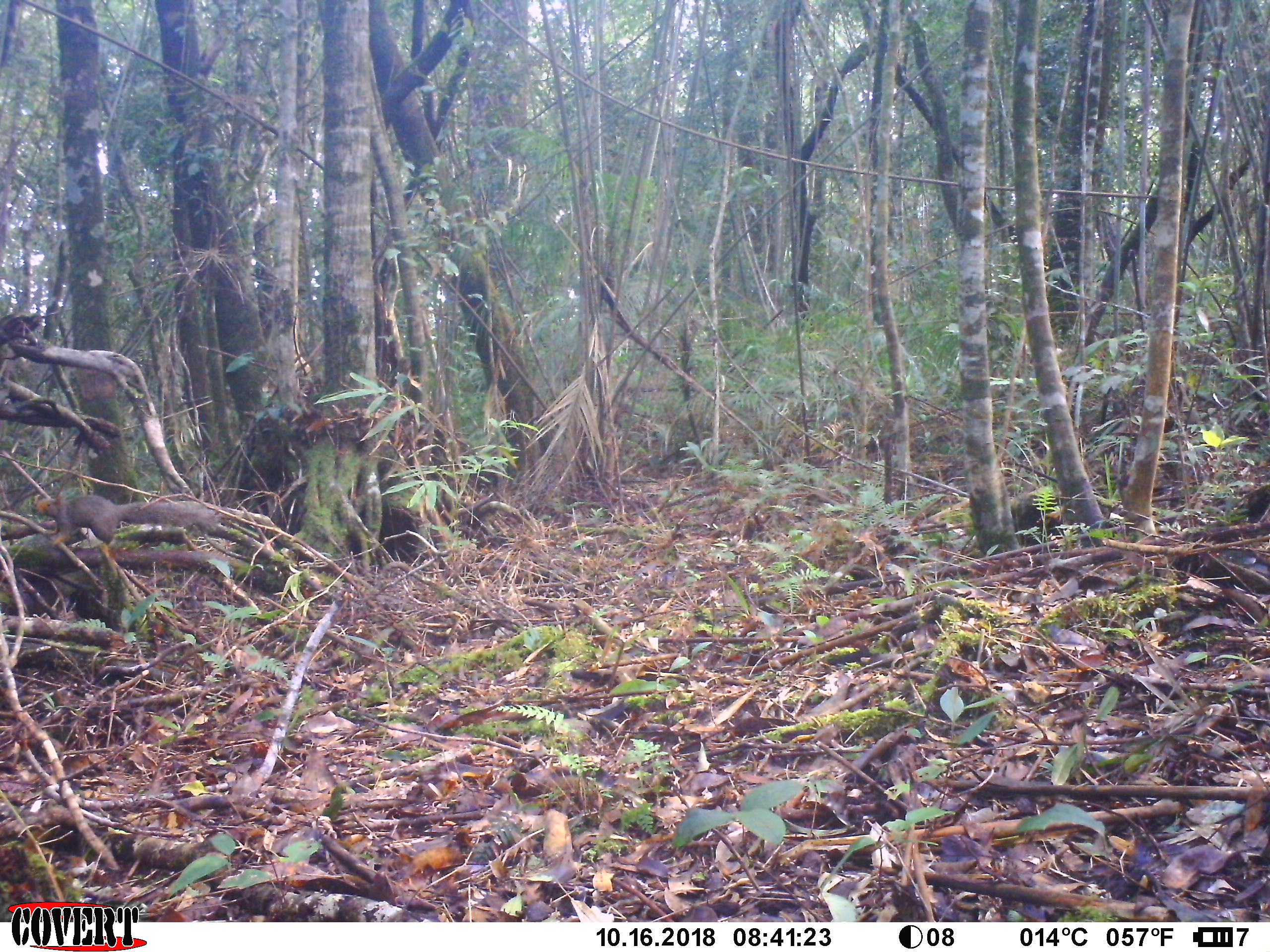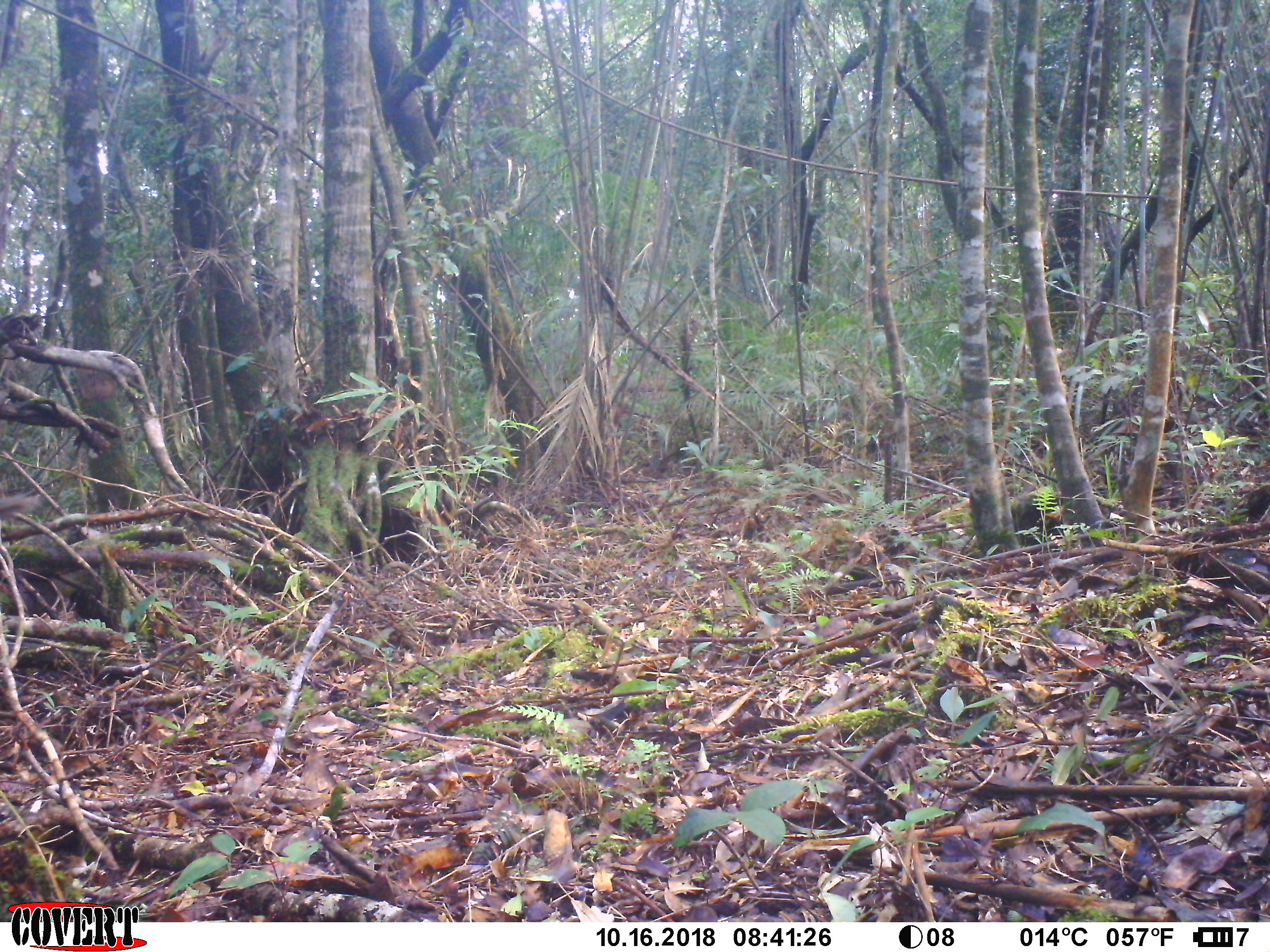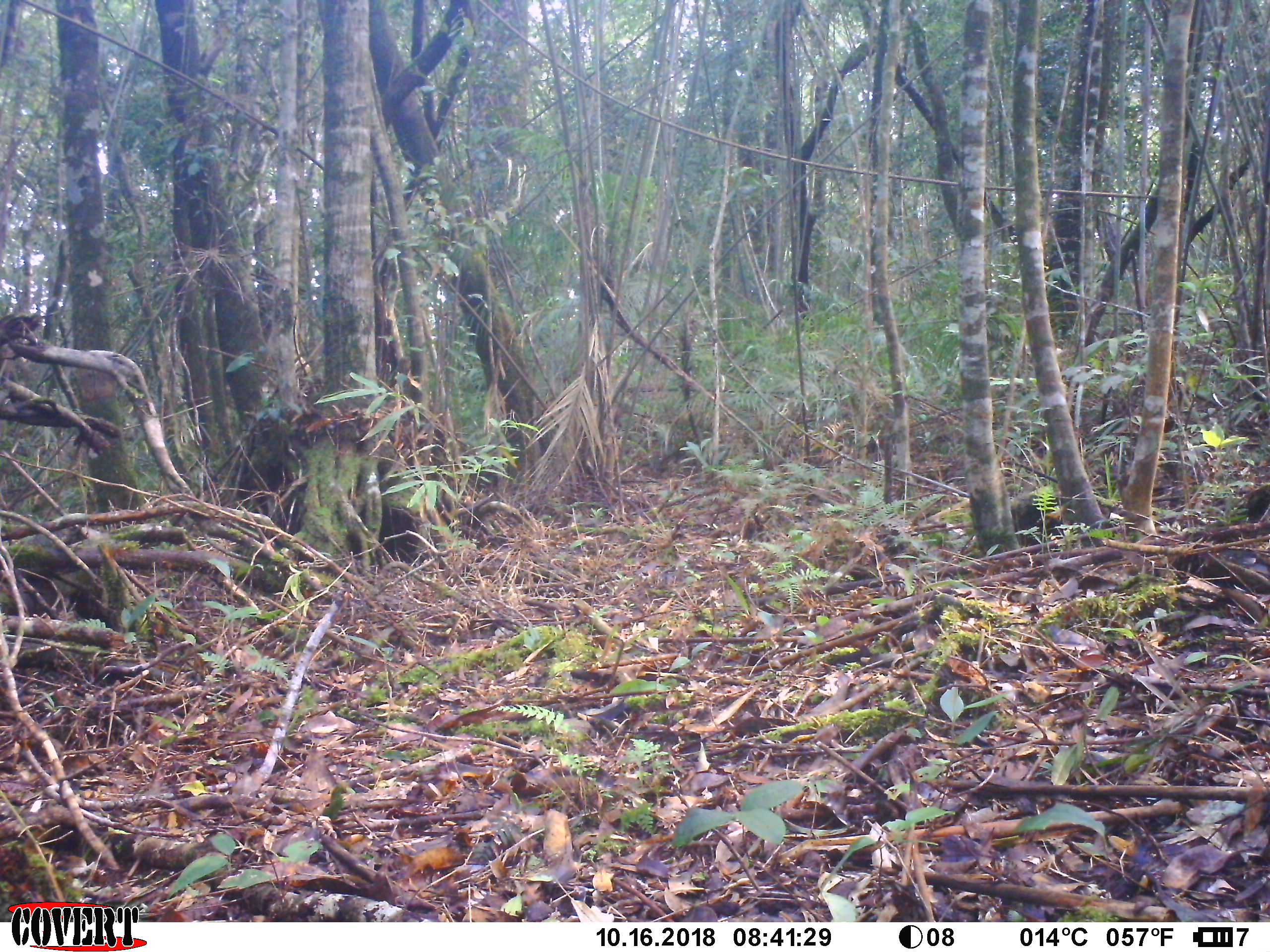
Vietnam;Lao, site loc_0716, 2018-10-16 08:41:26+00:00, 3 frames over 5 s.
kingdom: Animalia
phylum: Chordata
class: Mammalia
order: Rodentia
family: Sciuridae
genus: Callosciurus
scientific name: Callosciurus erythraeus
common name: pallas's squirrel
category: pallass squirrel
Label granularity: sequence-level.